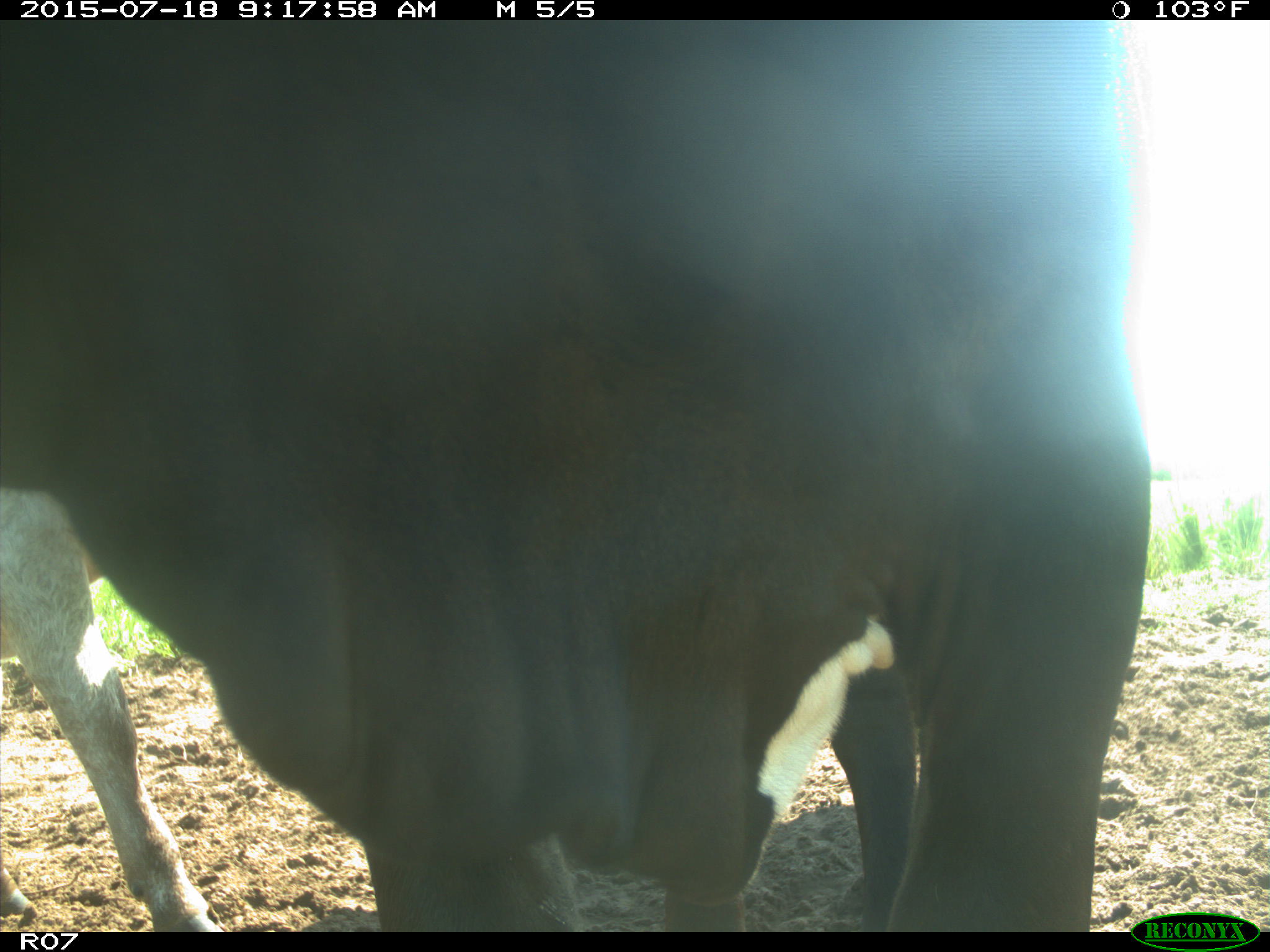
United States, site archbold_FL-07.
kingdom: Animalia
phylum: Chordata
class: Mammalia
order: Artiodactyla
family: Bovidae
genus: Bos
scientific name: Bos taurus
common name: domestic cow